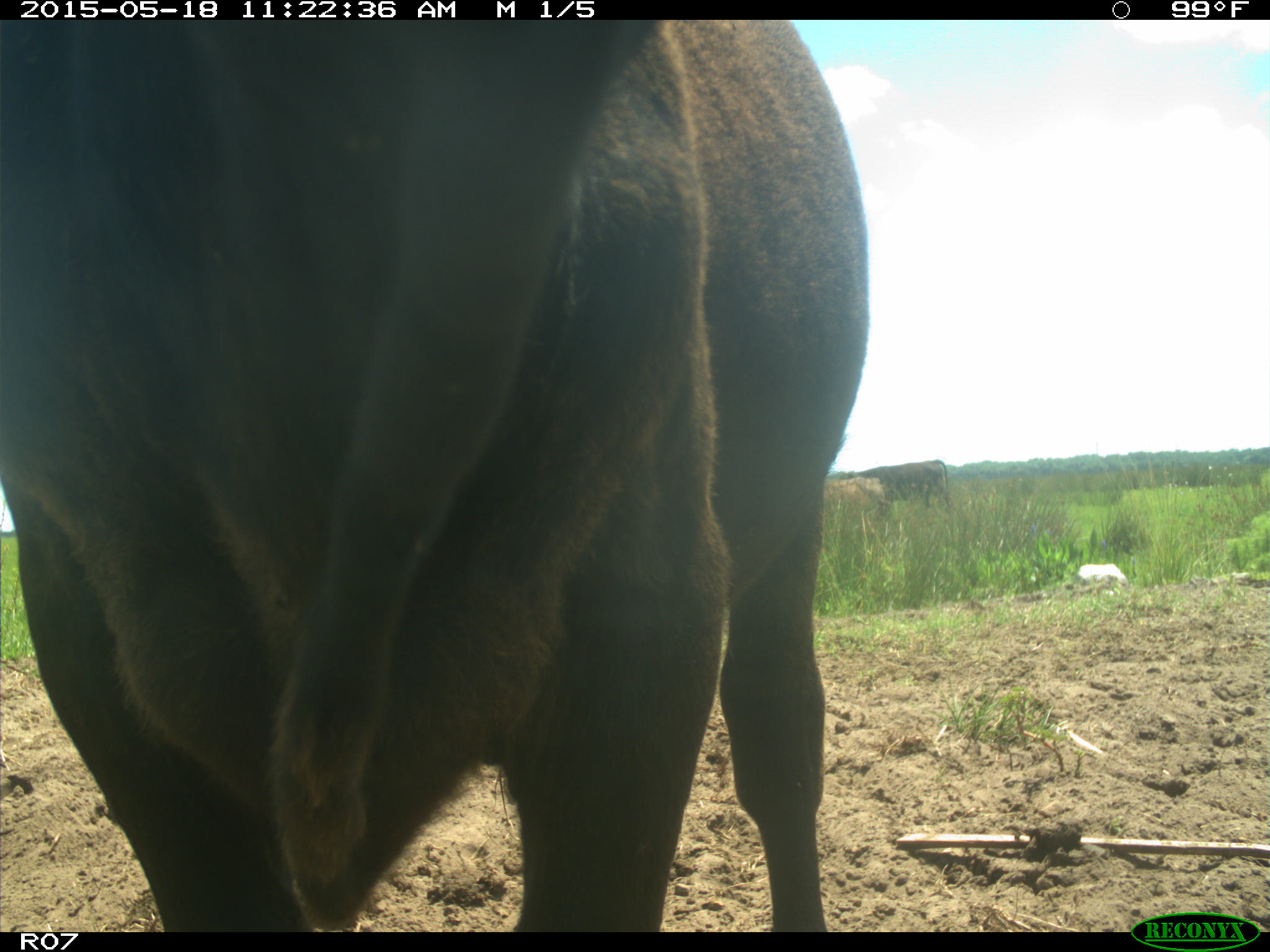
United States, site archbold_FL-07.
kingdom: Animalia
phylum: Chordata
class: Mammalia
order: Artiodactyla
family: Bovidae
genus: Bos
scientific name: Bos taurus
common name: domestic cow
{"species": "Bos taurus (domestic cow)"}